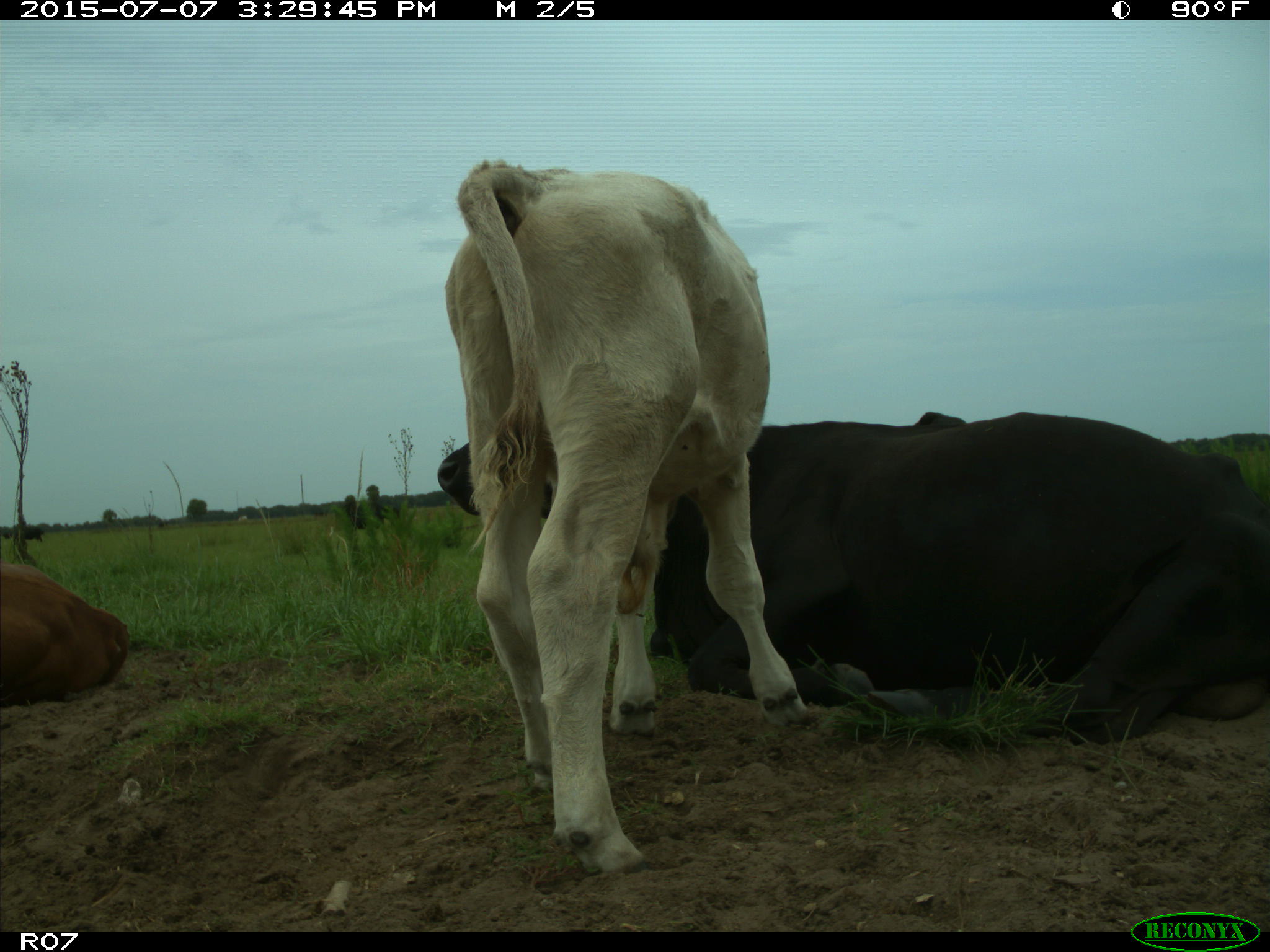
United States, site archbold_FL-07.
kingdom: Animalia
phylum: Chordata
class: Mammalia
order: Artiodactyla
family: Bovidae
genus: Bos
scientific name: Bos taurus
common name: domestic cow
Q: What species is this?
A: Bos taurus (domestic cow).